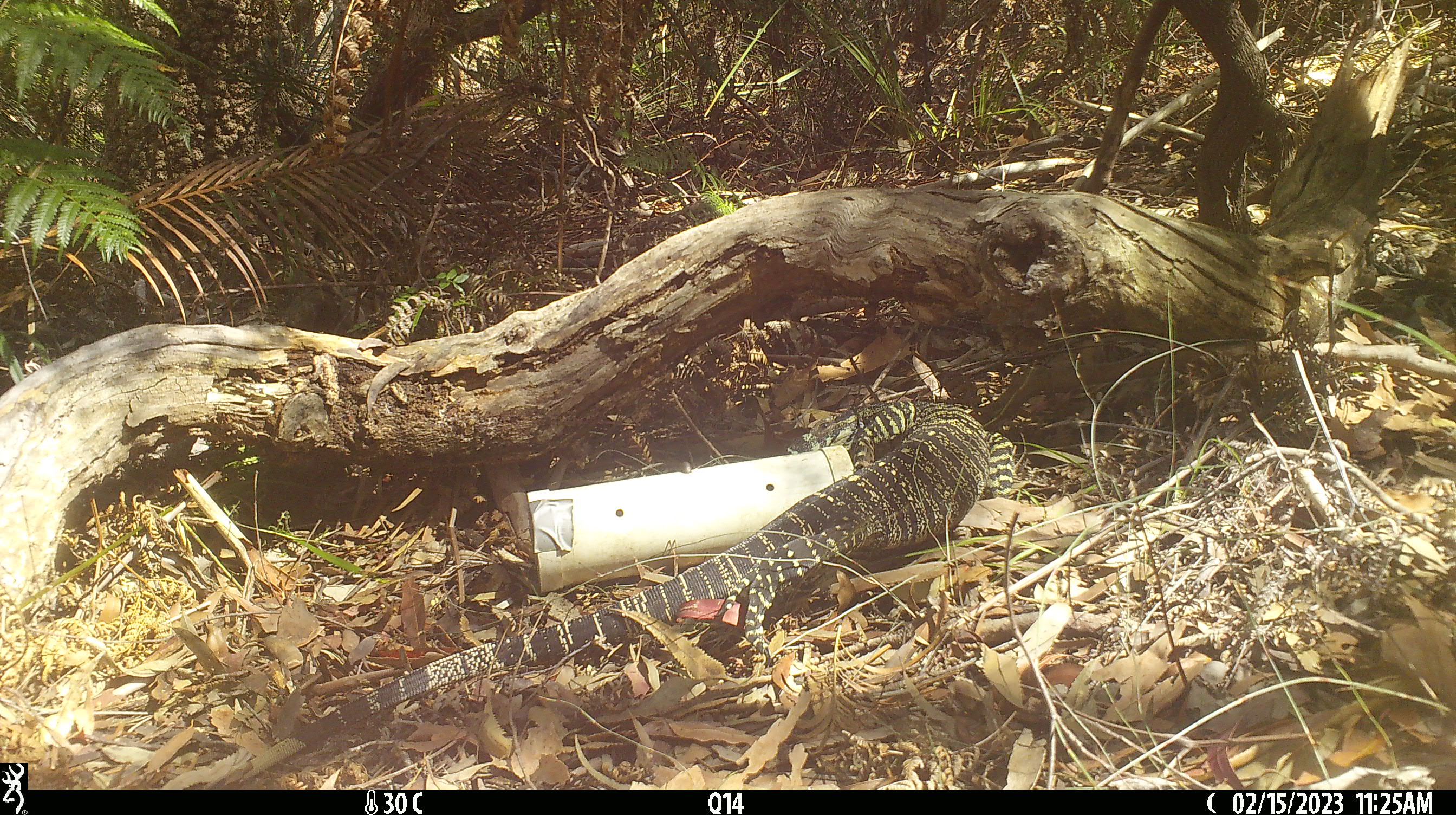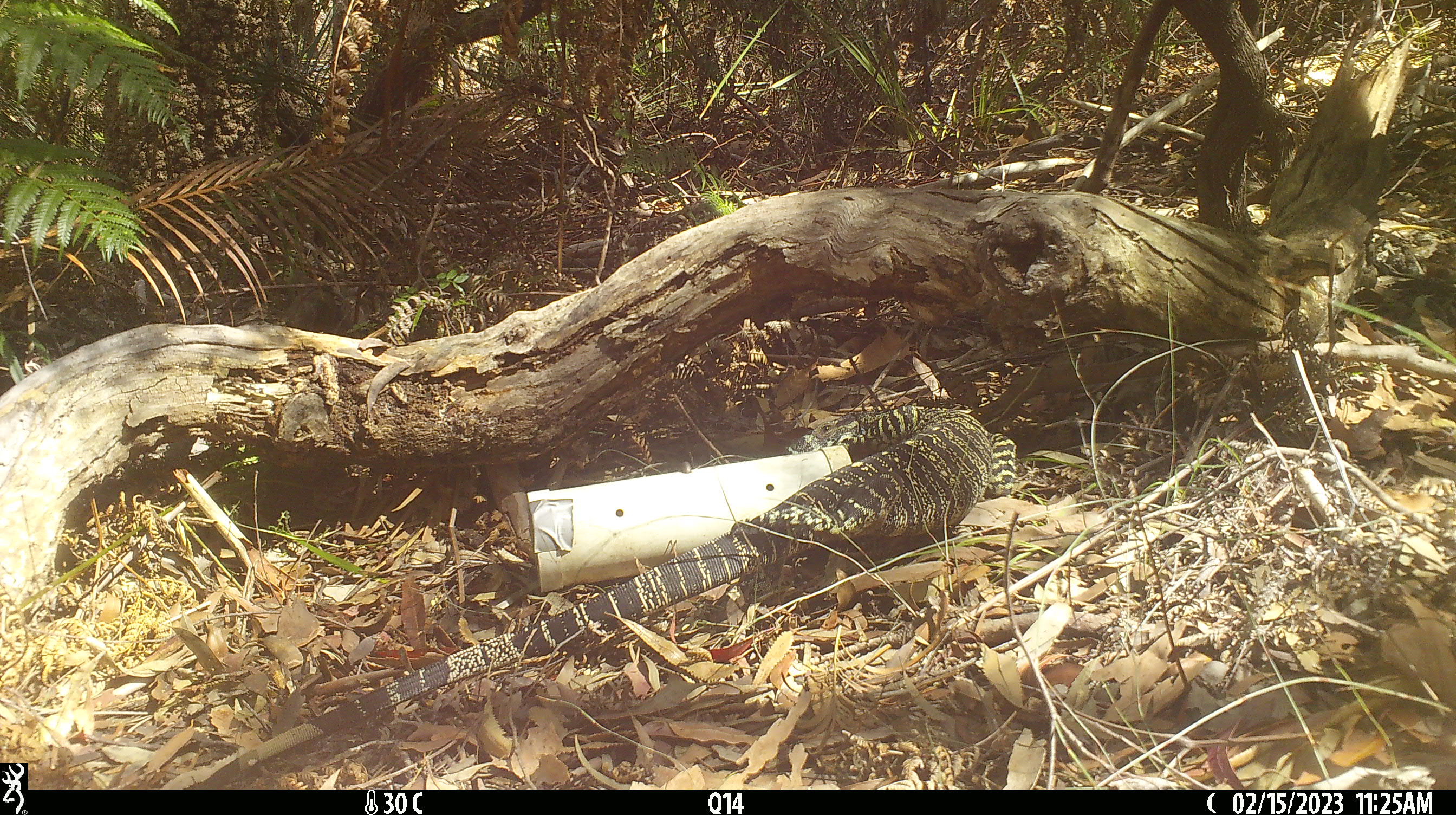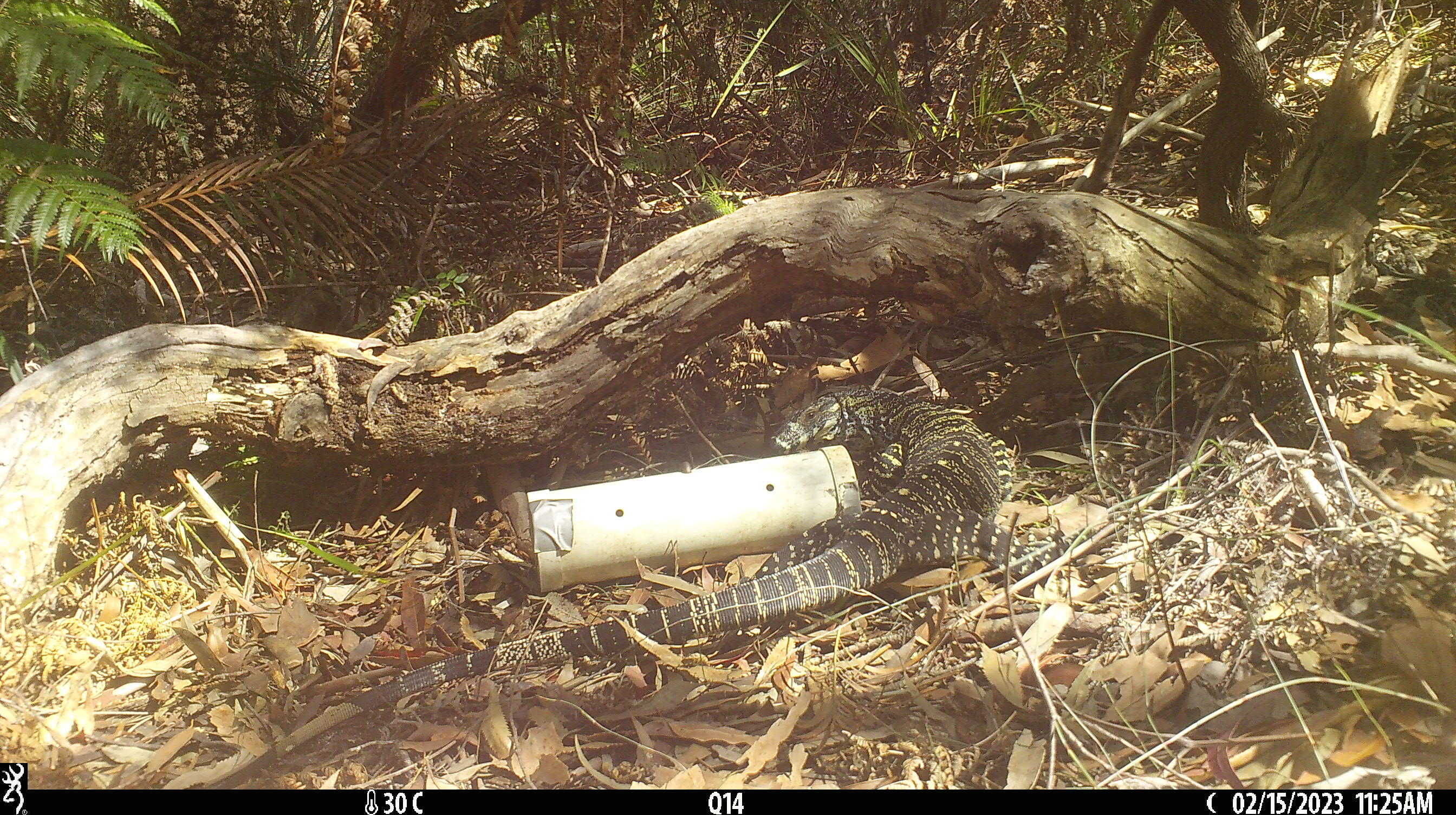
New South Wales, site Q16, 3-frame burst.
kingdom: Animalia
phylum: Chordata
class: Reptilia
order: Squamata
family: Varanidae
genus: Varanus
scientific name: Varanus varius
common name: lace monitor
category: goanna